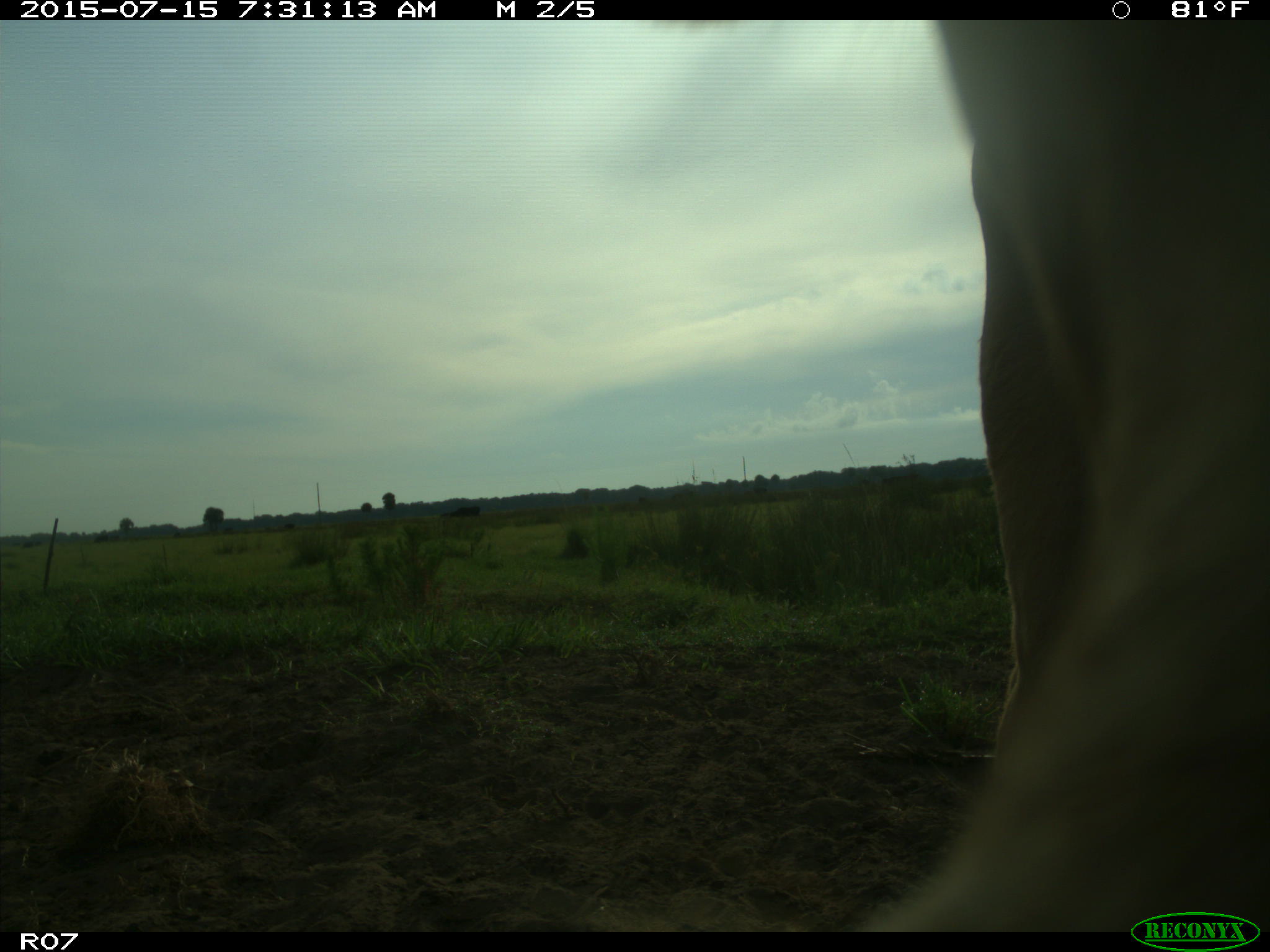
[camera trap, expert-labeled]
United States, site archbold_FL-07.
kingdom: Animalia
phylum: Chordata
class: Mammalia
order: Artiodactyla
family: Bovidae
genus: Bos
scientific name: Bos taurus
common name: domestic cow